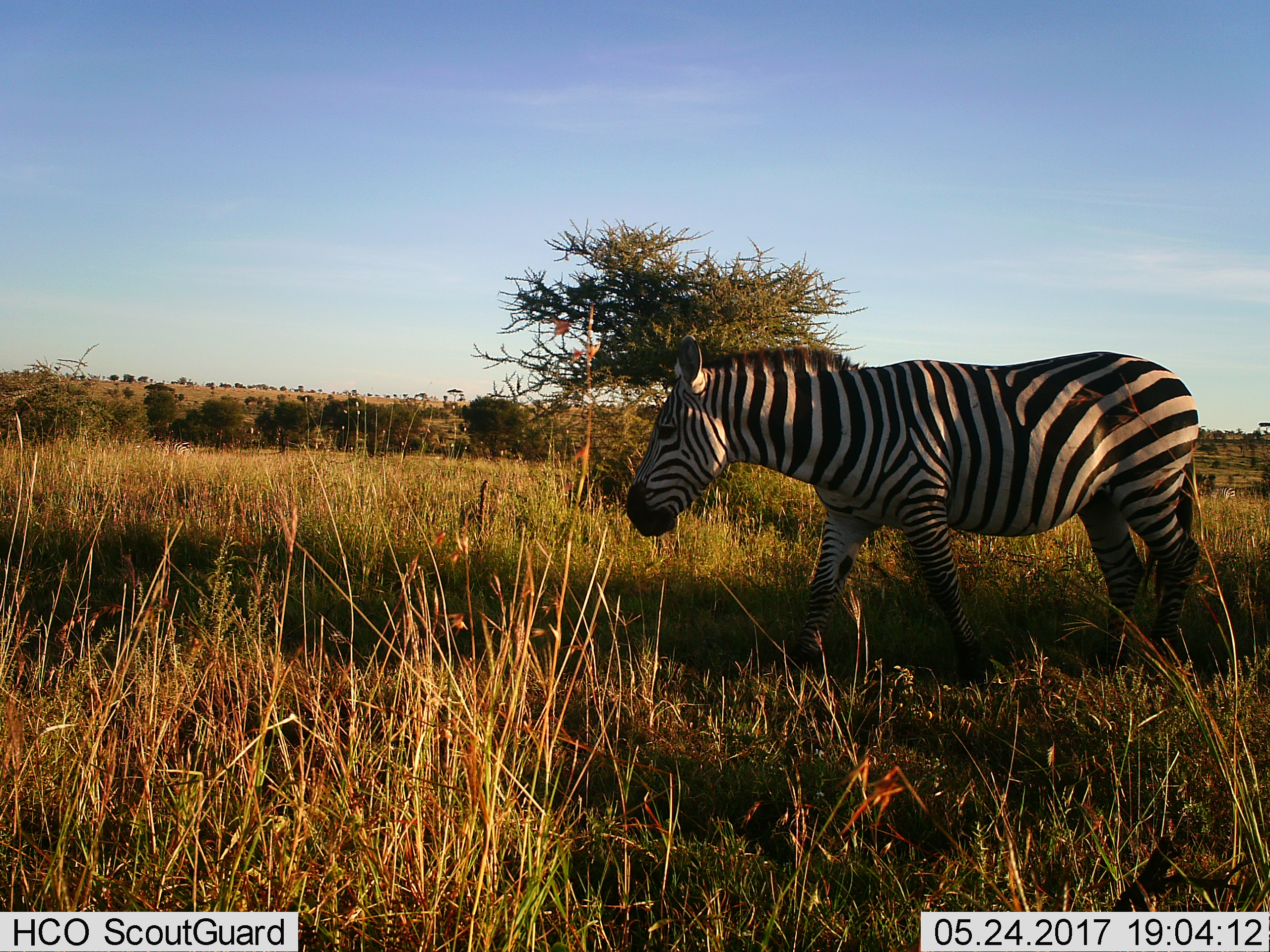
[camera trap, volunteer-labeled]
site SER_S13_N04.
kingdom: Animalia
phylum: Chordata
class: Mammalia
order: Perissodactyla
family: Equidae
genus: Equus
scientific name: Equus quagga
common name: plains zebra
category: zebraplains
Zebraplains (plains zebra) (Equus quagga), count 1. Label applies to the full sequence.